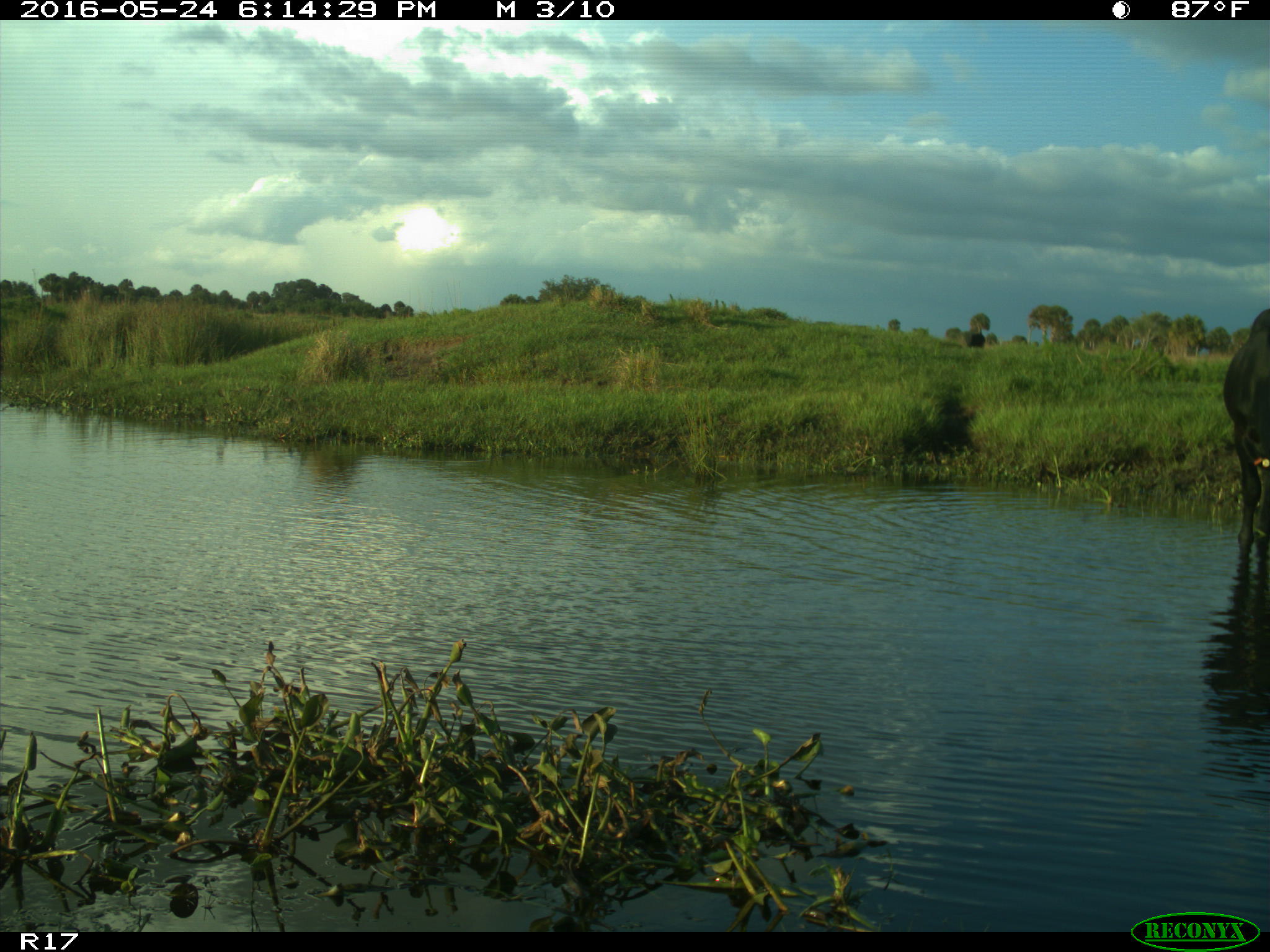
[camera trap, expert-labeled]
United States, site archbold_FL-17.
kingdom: Animalia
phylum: Chordata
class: Mammalia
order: Artiodactyla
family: Bovidae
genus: Bos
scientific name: Bos taurus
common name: domestic cow